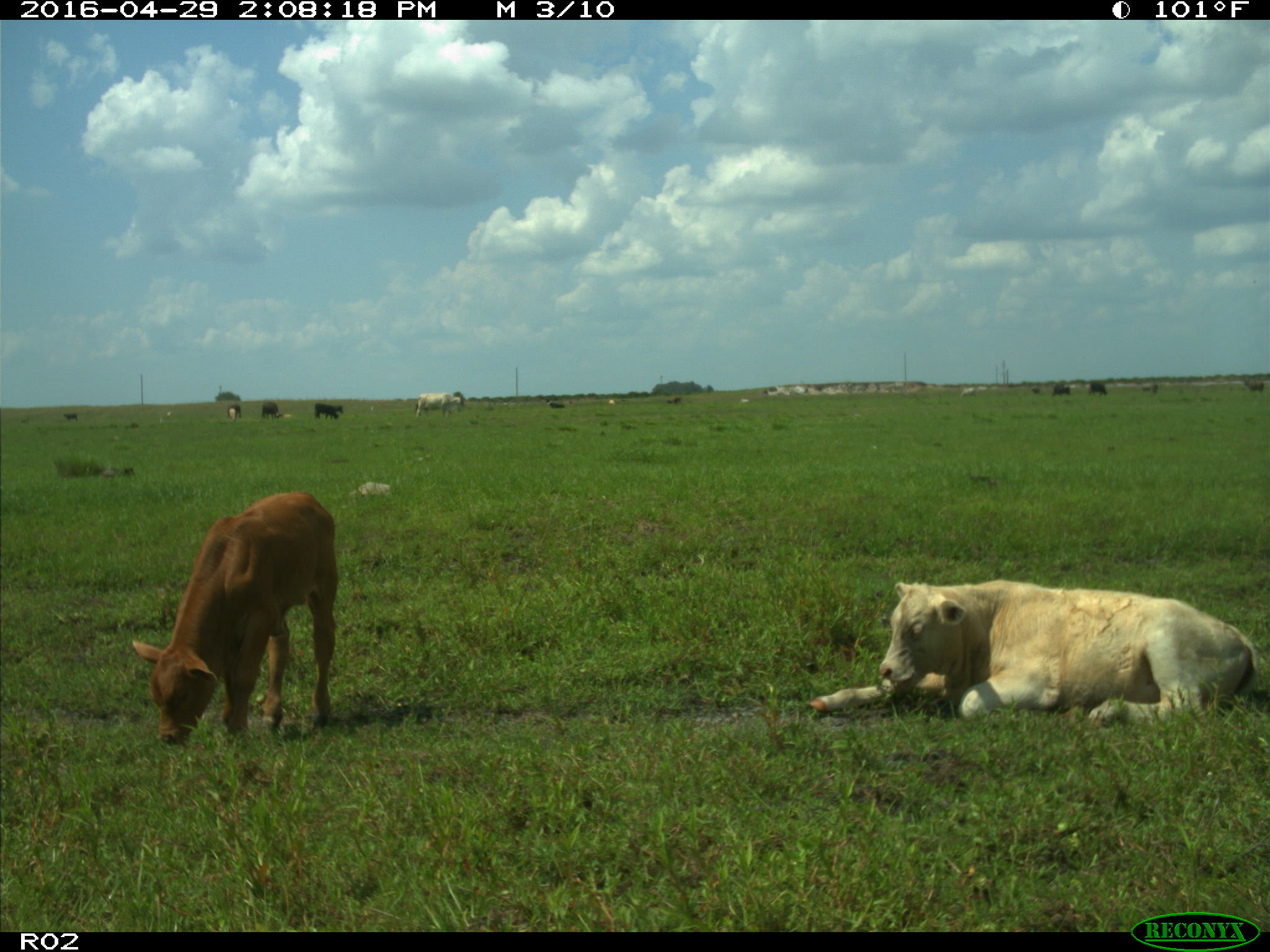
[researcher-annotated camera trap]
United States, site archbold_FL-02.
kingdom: Animalia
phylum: Chordata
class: Mammalia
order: Artiodactyla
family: Bovidae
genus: Bos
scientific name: Bos taurus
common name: domestic cow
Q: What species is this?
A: Bos taurus (domestic cow).